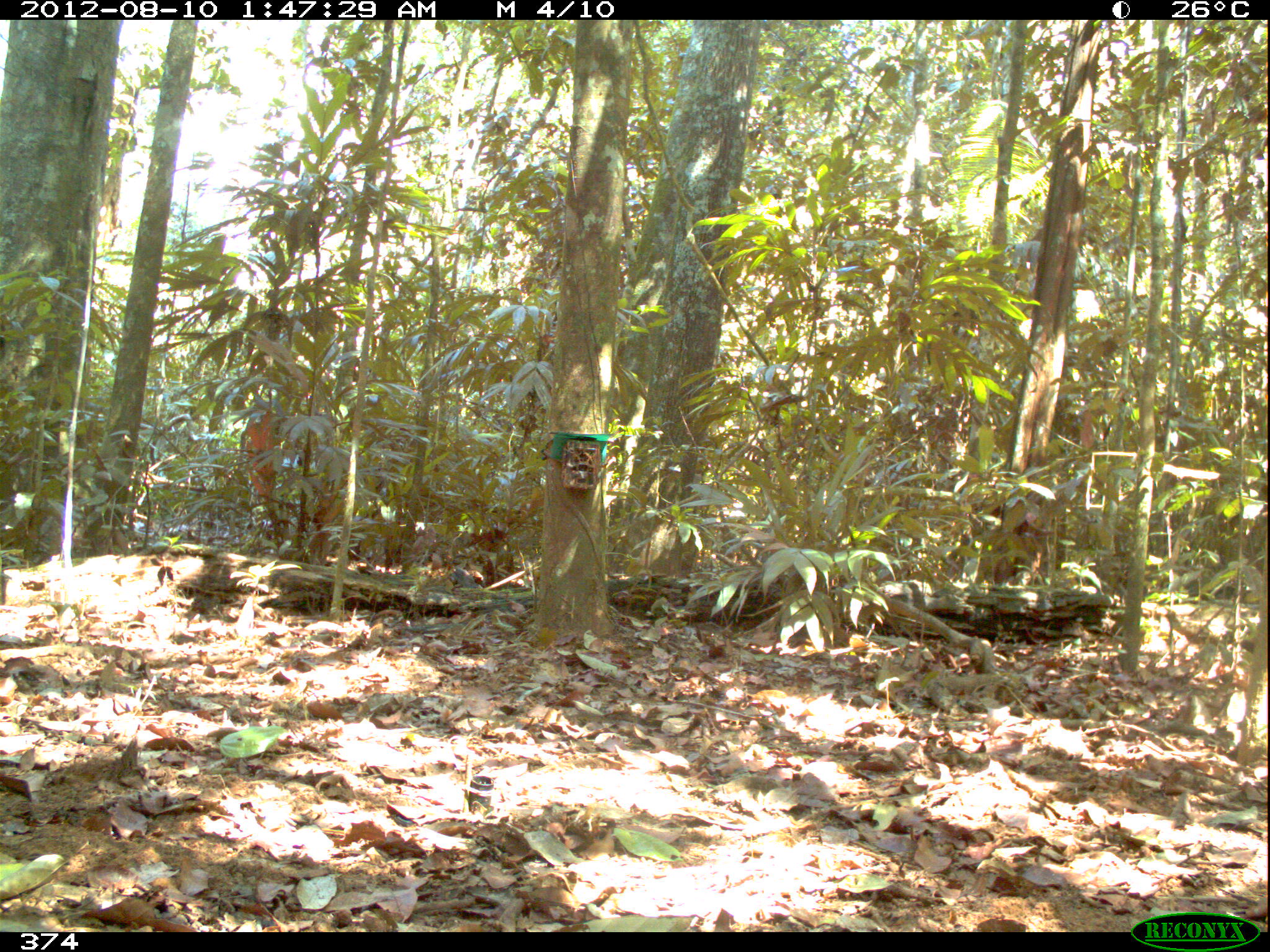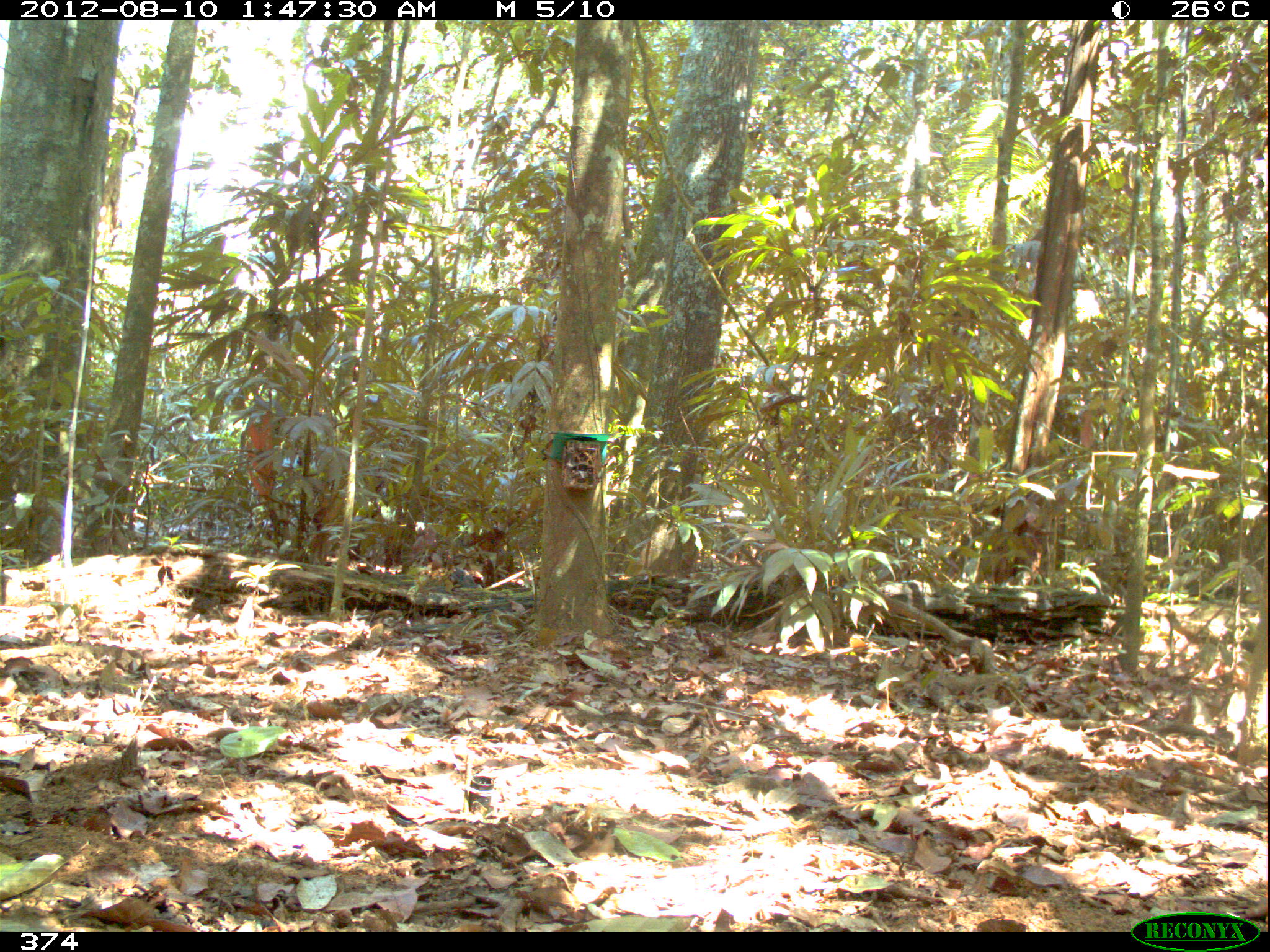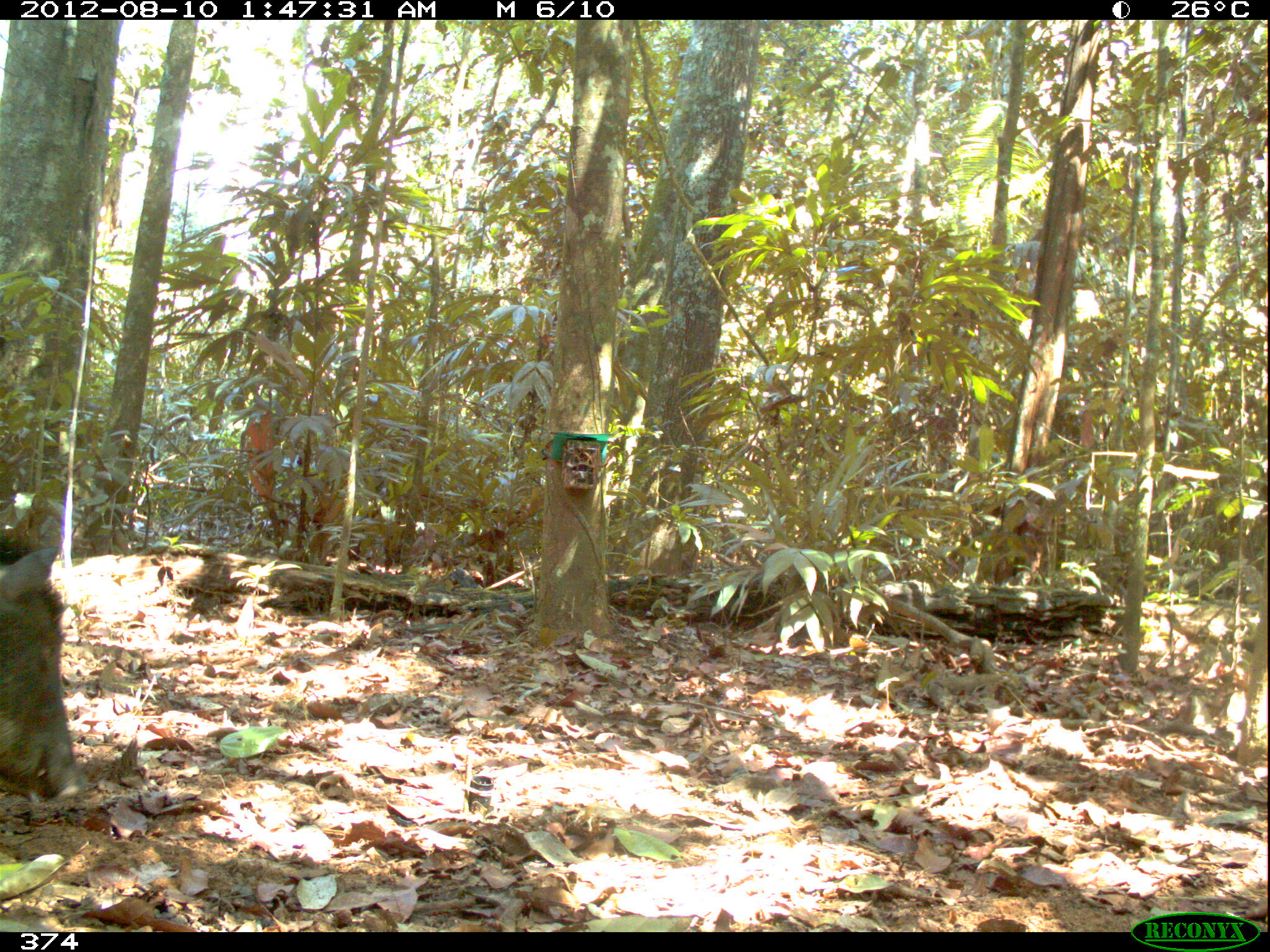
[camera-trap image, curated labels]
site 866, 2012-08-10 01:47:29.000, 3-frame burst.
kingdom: Animalia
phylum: Chordata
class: Mammalia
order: Artiodactyla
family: Tayassuidae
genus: Tayassu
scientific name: Tayassu pecari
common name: white-lipped peccary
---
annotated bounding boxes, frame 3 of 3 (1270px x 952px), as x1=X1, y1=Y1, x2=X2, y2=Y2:
tayassu pecari: x1=0, y1=536, x2=88, y2=811